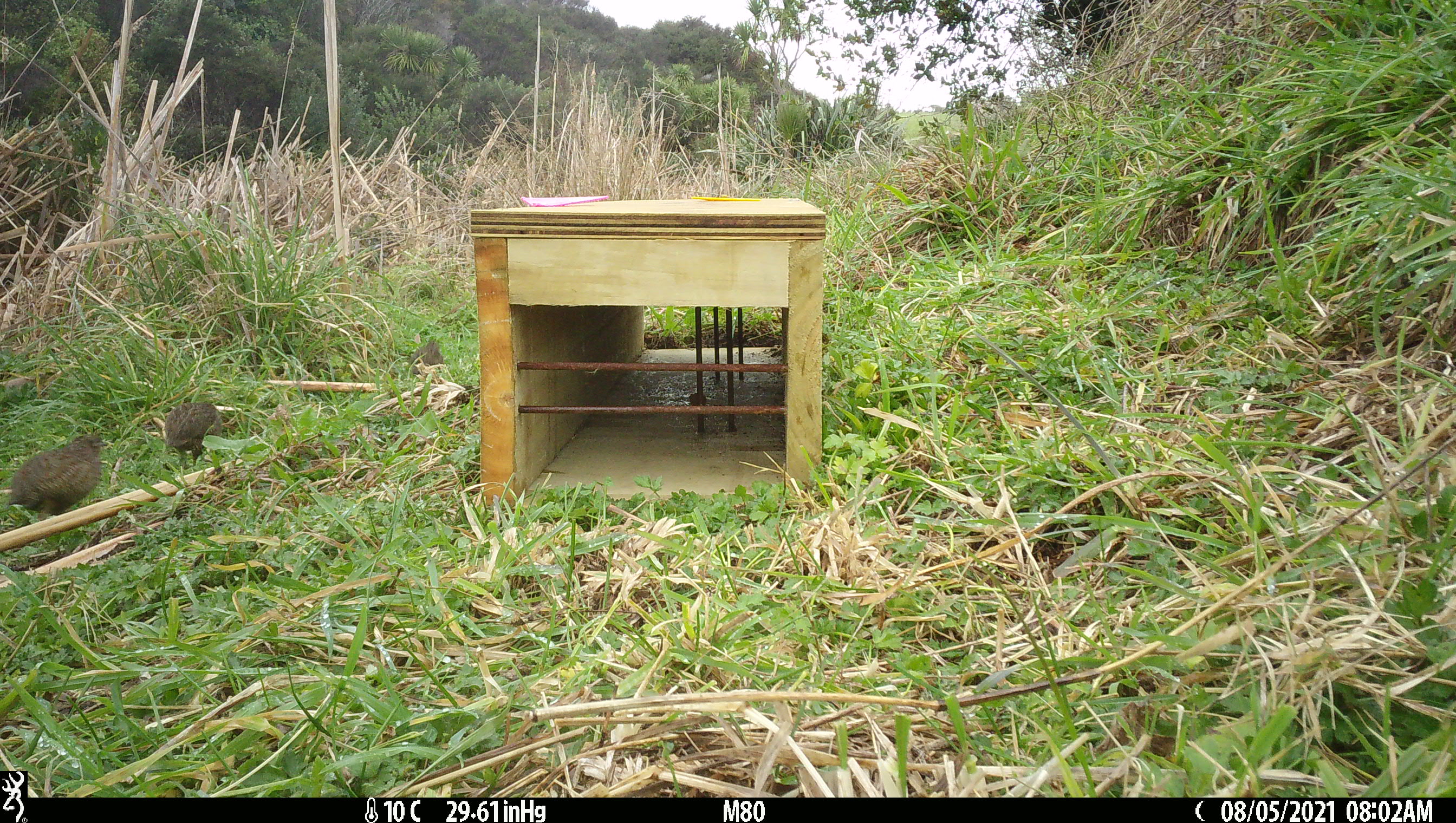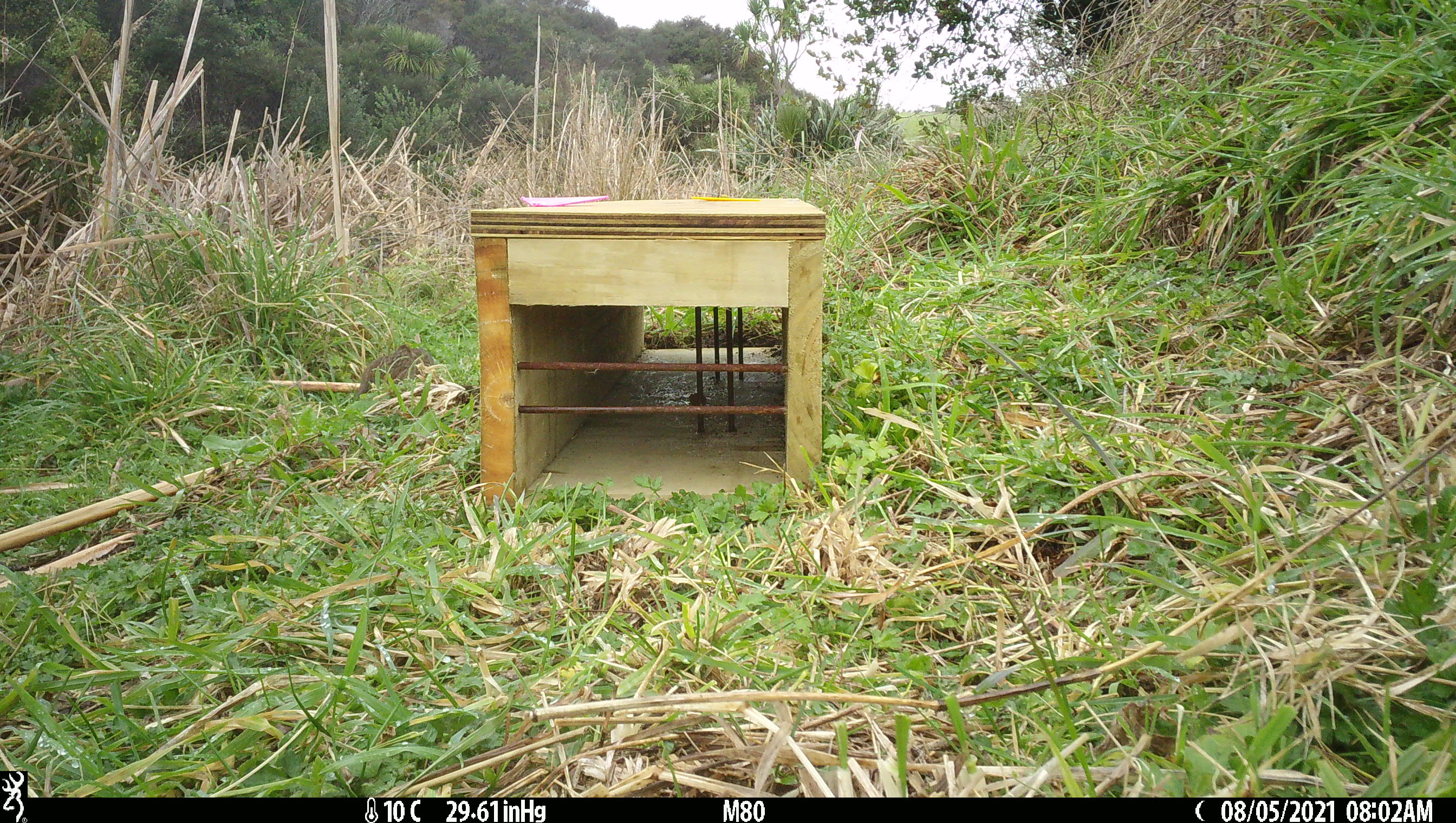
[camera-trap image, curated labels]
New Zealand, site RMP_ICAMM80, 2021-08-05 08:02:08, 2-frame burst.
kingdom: Animalia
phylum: Chordata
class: Aves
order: Galliformes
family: Phasianidae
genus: Synoicus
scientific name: Synoicus ypsilophorus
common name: brown quail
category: quail brown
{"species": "quail brown (brown quail) (Synoicus ypsilophorus)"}